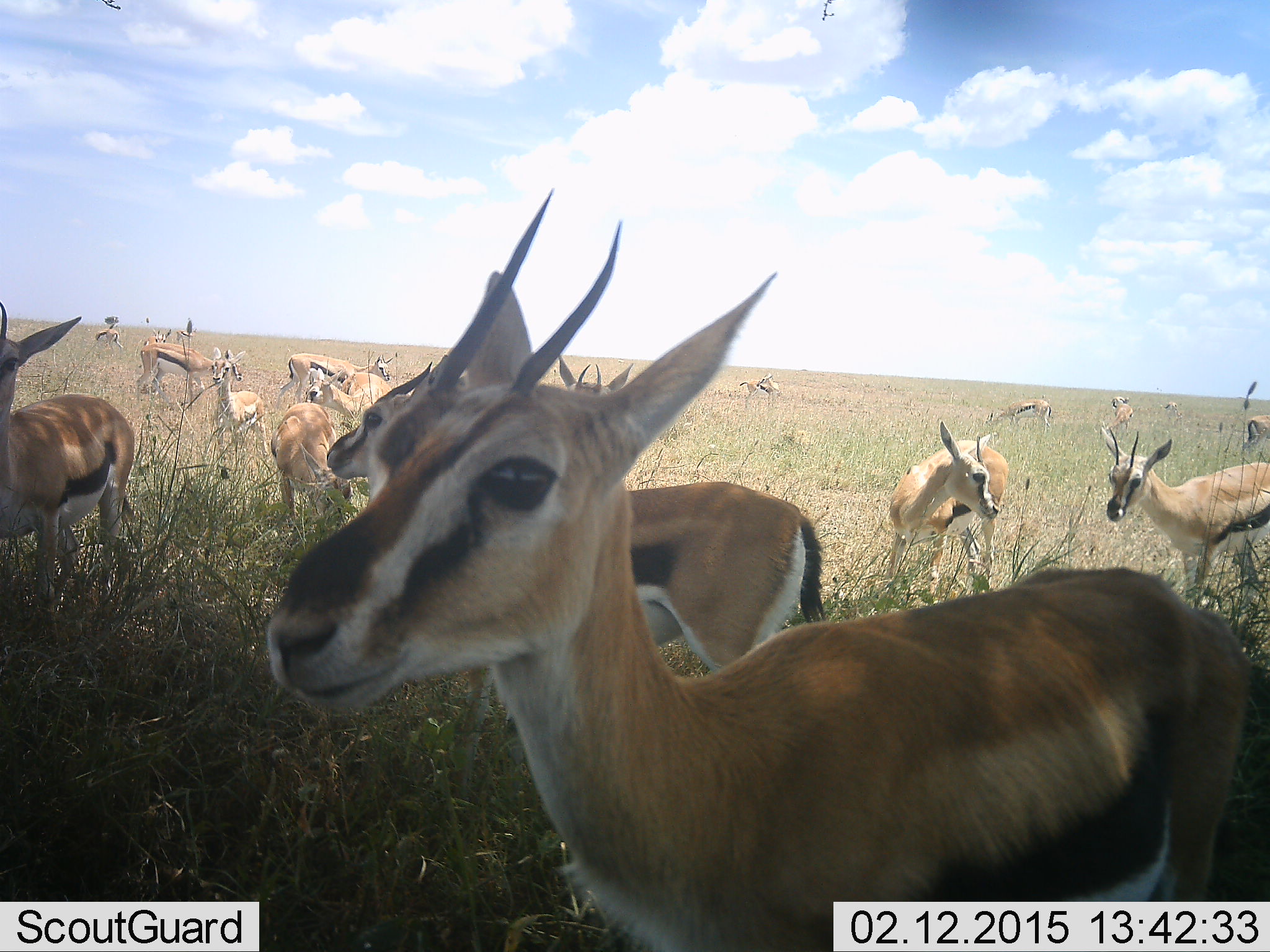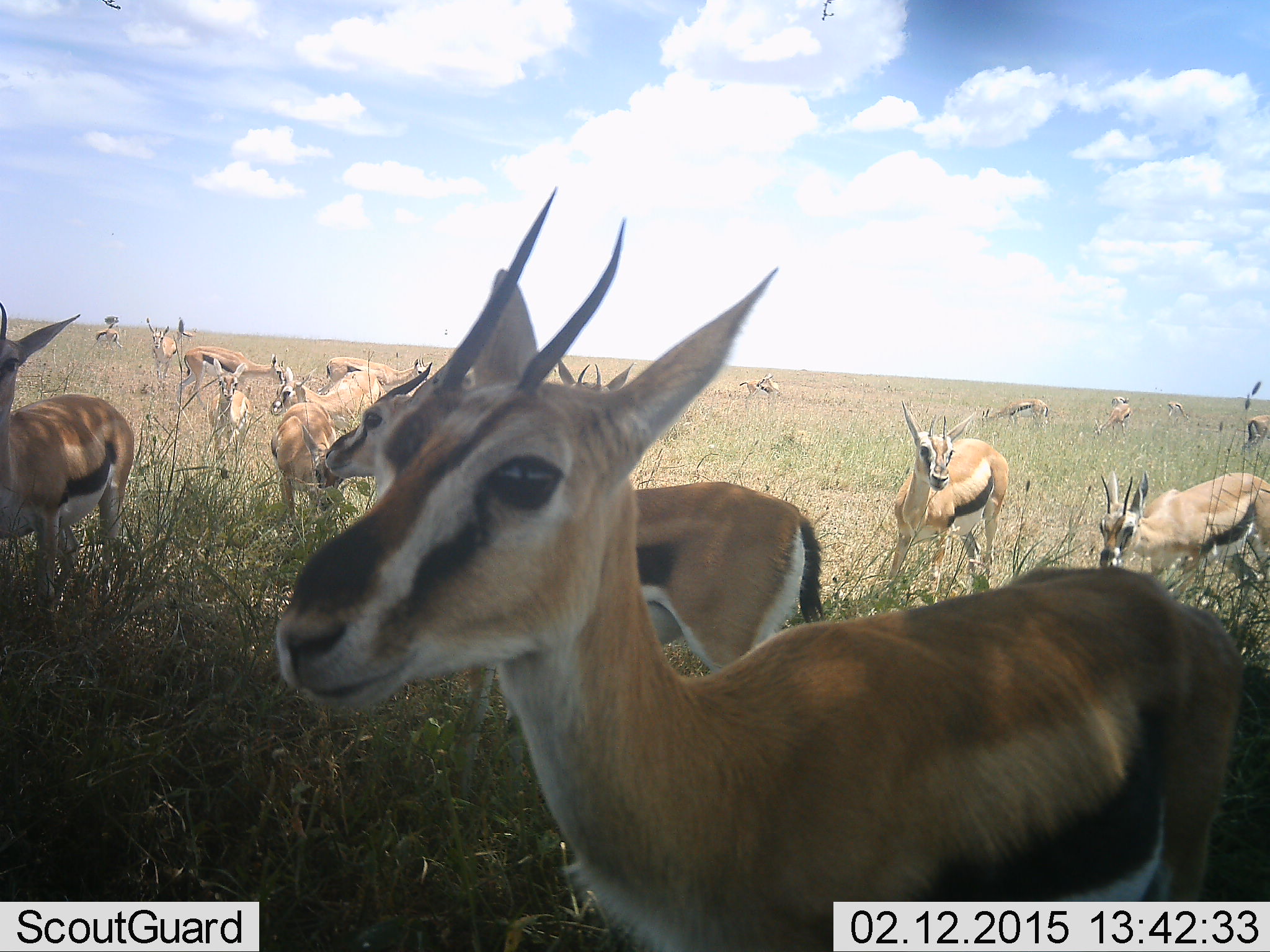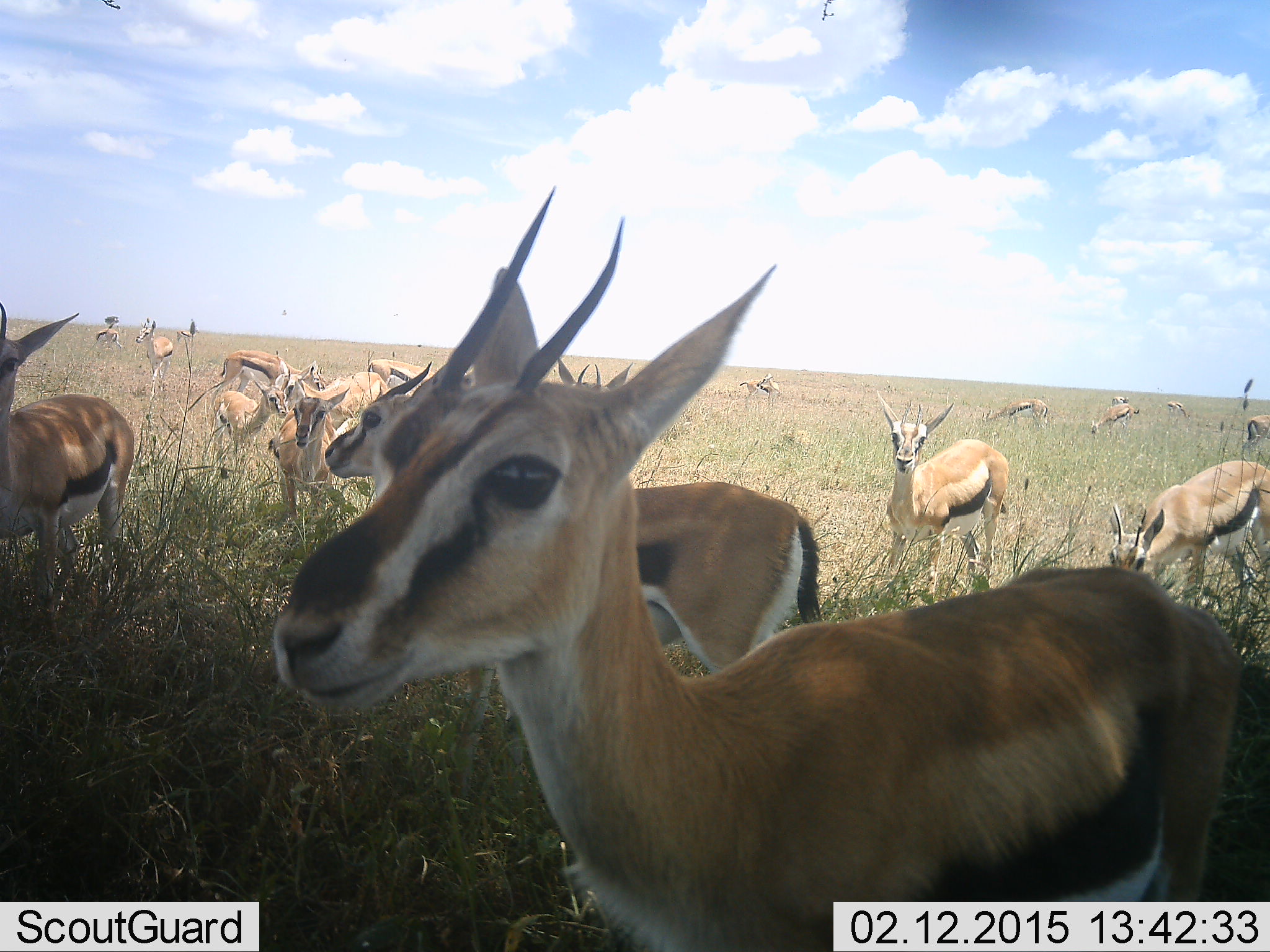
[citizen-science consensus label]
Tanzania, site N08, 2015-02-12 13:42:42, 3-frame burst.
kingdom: Animalia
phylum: Chordata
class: Mammalia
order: Artiodactyla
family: Bovidae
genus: Eudorcas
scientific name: Eudorcas thomsonii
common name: thomson's gazelle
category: gazellethomsons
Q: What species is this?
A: Gazellethomsons (thomson's gazelle) (Eudorcas thomsonii).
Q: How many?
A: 11-50.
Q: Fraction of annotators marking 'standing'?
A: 80%.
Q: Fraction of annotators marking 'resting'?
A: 10%.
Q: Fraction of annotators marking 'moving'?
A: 30%.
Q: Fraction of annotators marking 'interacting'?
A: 20%.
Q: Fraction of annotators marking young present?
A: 0%.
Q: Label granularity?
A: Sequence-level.